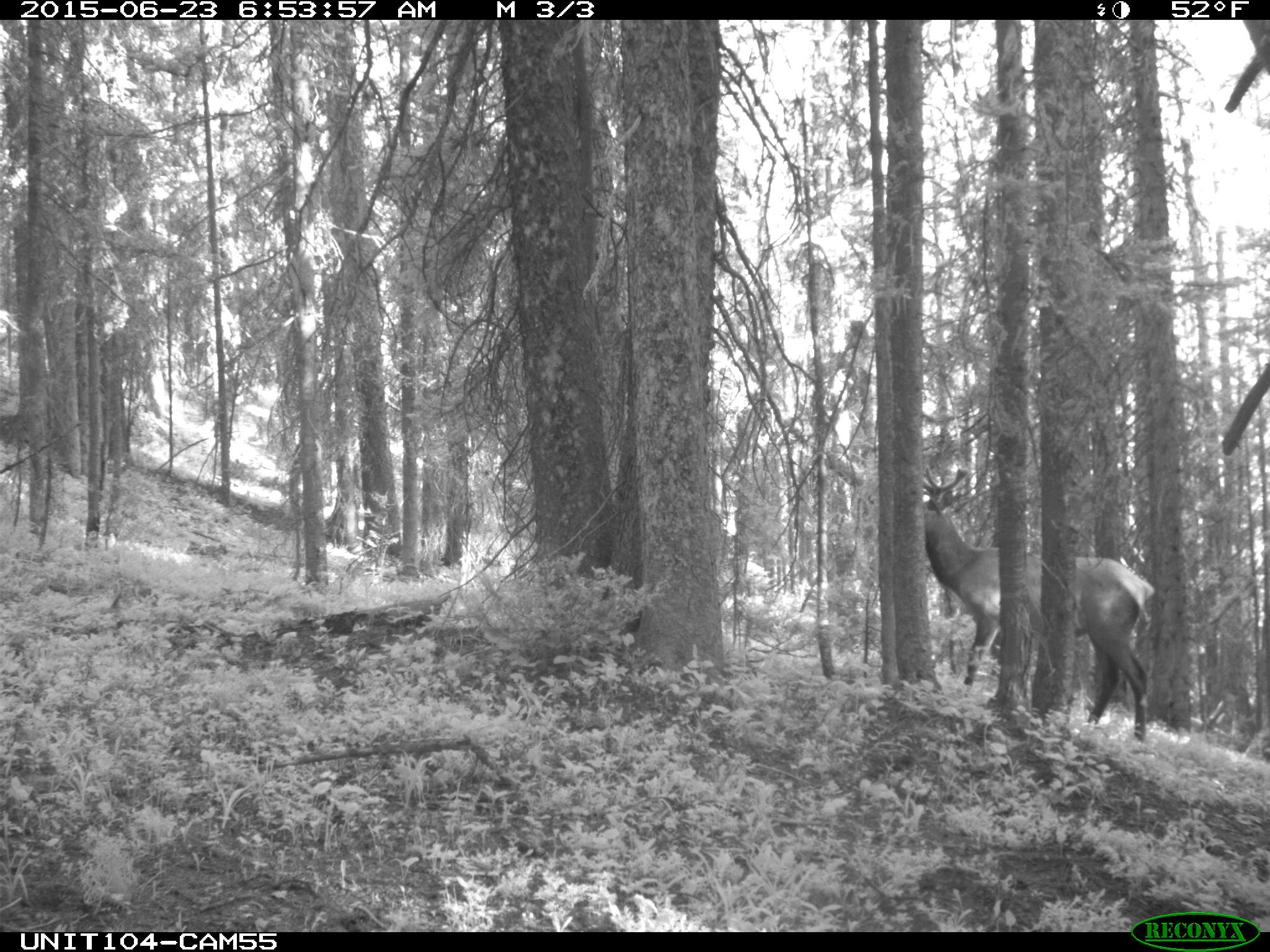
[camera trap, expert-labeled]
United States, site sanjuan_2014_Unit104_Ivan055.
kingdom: Animalia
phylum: Chordata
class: Mammalia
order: Artiodactyla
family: Cervidae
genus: Cervus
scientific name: Cervus elaphus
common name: red deer